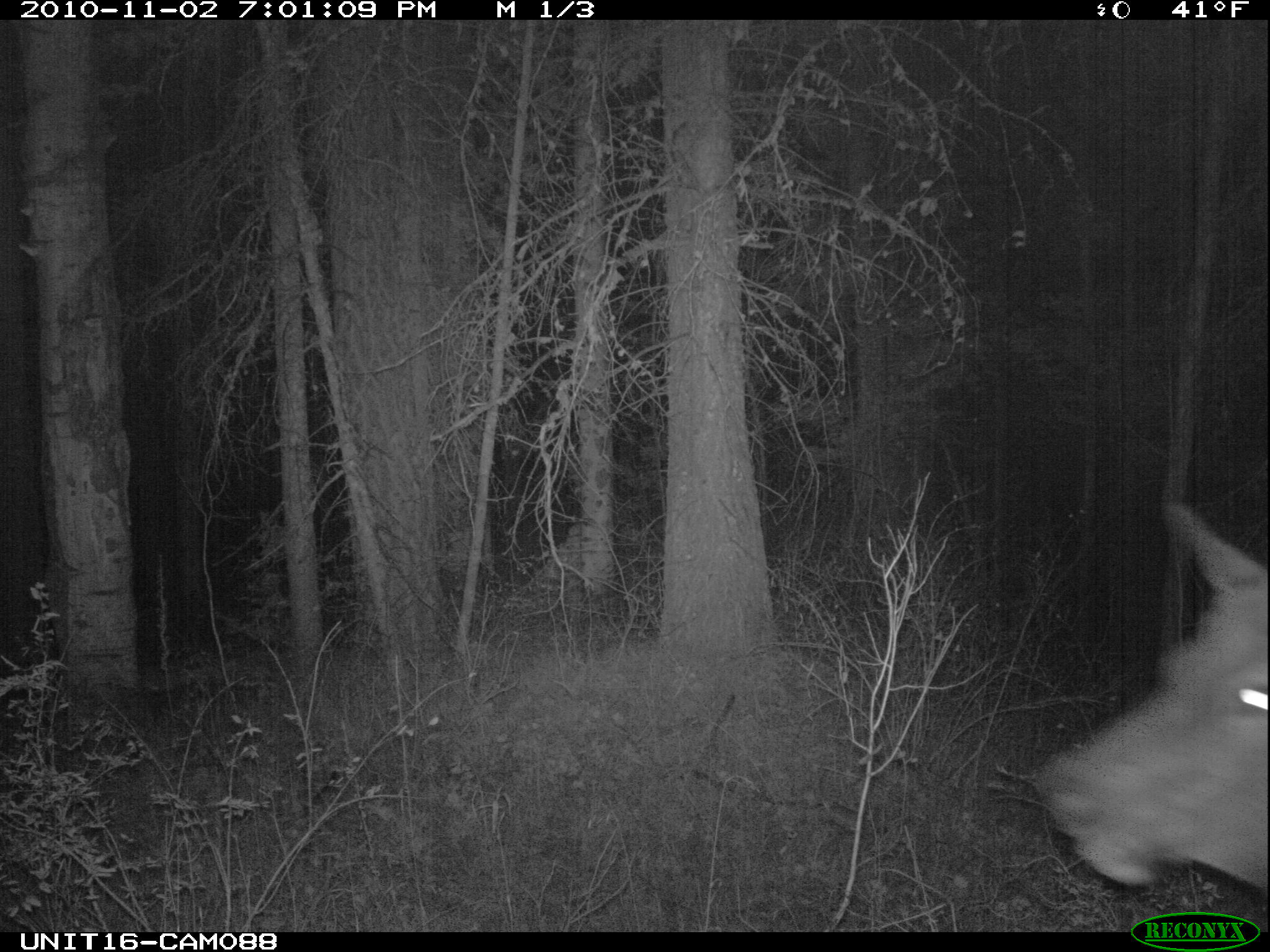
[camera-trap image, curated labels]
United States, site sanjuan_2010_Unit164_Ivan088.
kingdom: Animalia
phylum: Chordata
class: Mammalia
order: Artiodactyla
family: Cervidae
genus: Cervus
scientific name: Cervus elaphus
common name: red deer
Cervus elaphus (red deer).